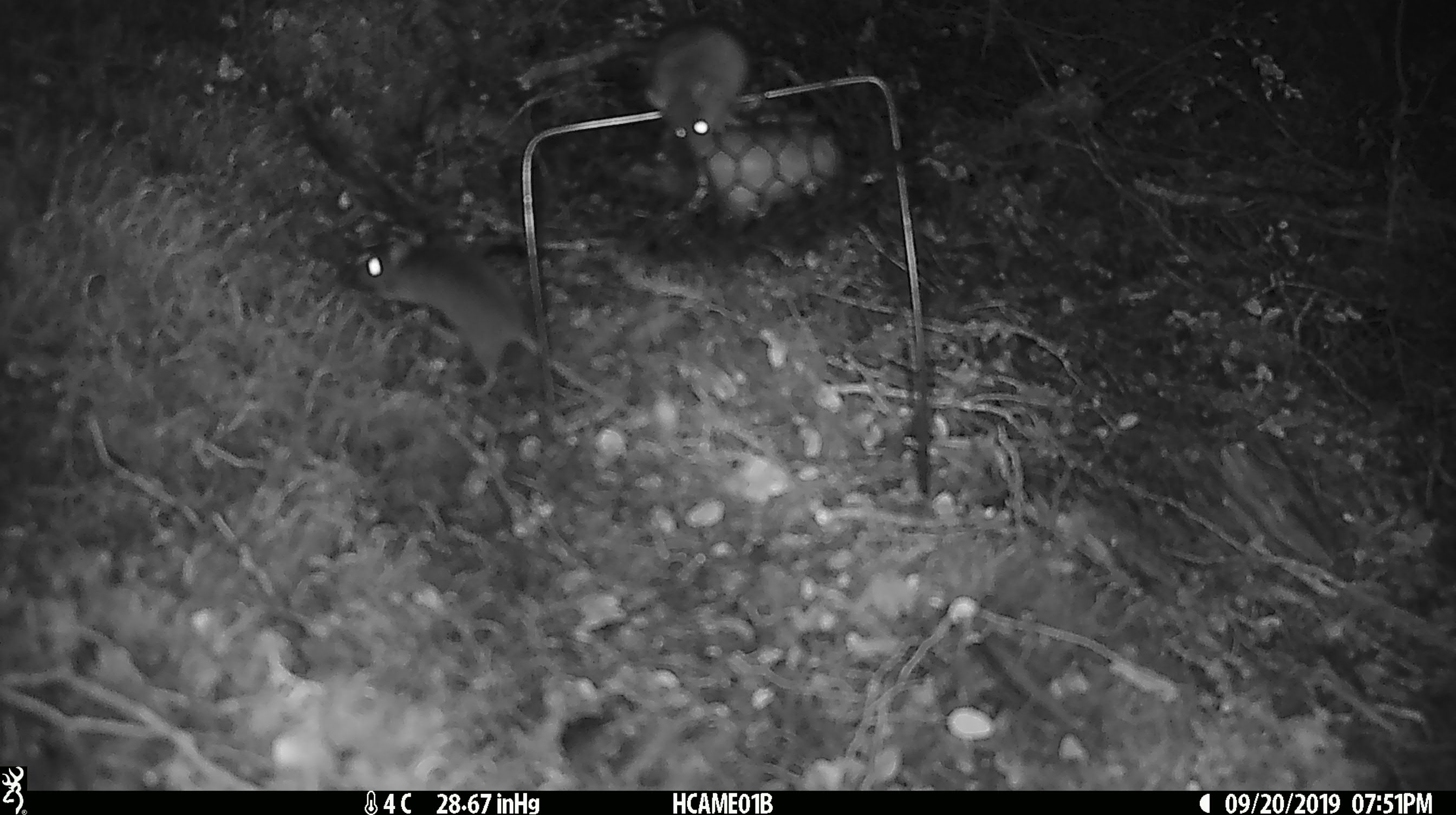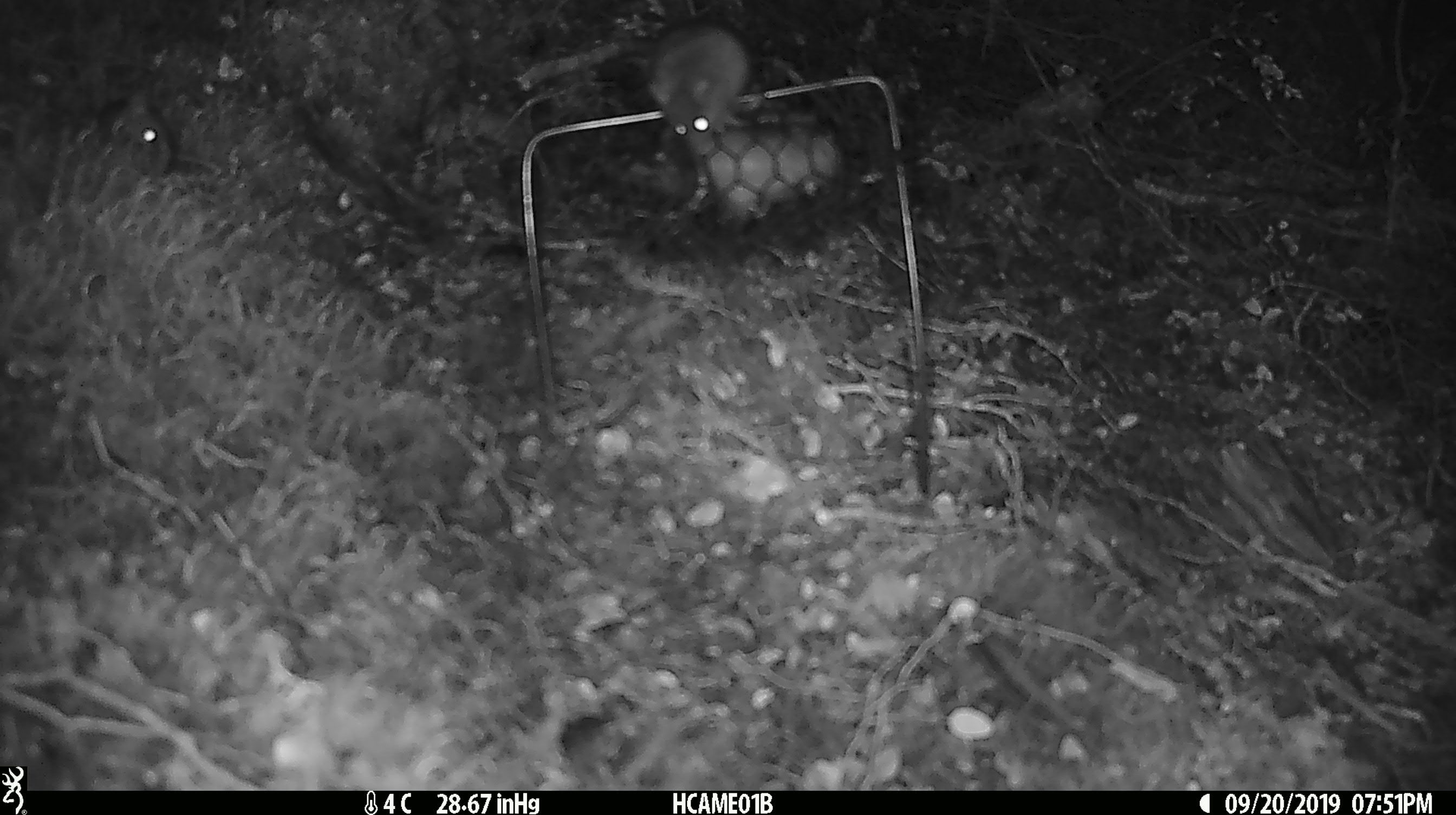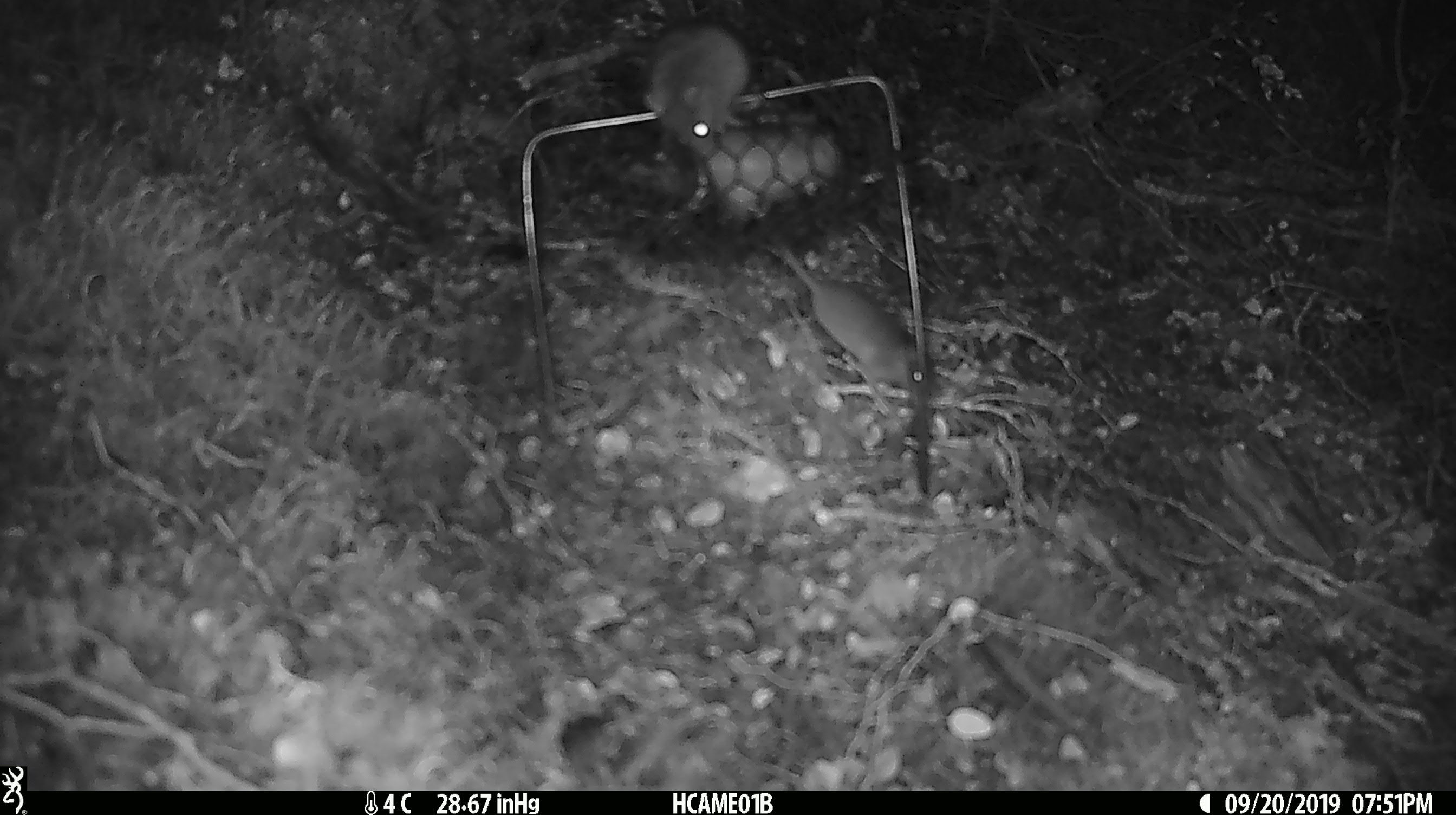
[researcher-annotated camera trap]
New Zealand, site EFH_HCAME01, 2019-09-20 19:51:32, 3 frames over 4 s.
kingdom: Animalia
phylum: Chordata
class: Mammalia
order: Rodentia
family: Muridae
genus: Mus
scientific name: Mus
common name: mouse